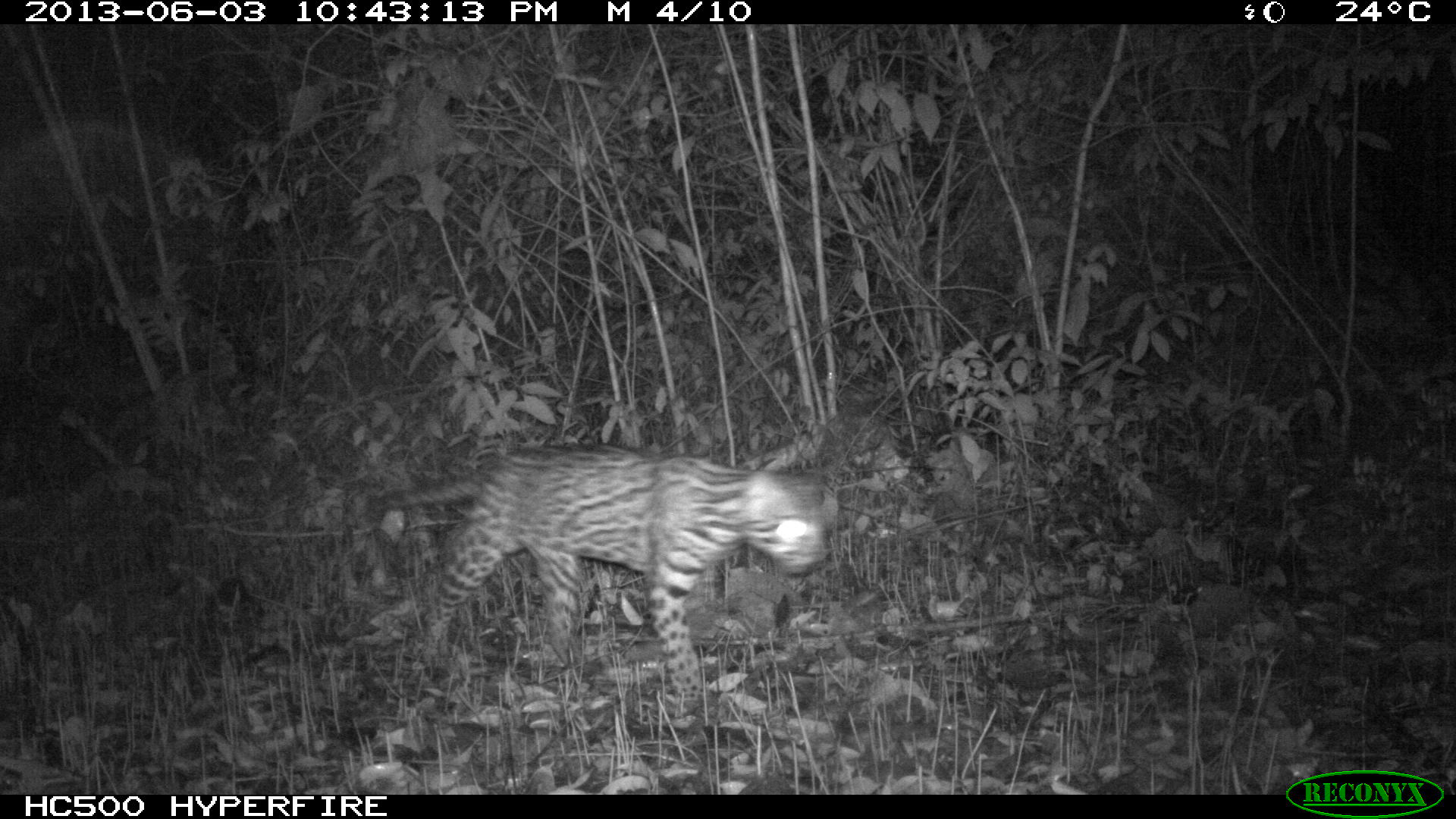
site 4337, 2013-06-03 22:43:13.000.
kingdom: Animalia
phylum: Chordata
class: Mammalia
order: Carnivora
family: Felidae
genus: Leopardus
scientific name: Leopardus pardalis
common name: ocelot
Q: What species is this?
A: Leopardus pardalis (ocelot).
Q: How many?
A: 1.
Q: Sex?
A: Male.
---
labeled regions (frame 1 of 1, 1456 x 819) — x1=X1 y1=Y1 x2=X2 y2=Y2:
leopardus pardalis: x1=359 y1=446 x2=841 y2=707